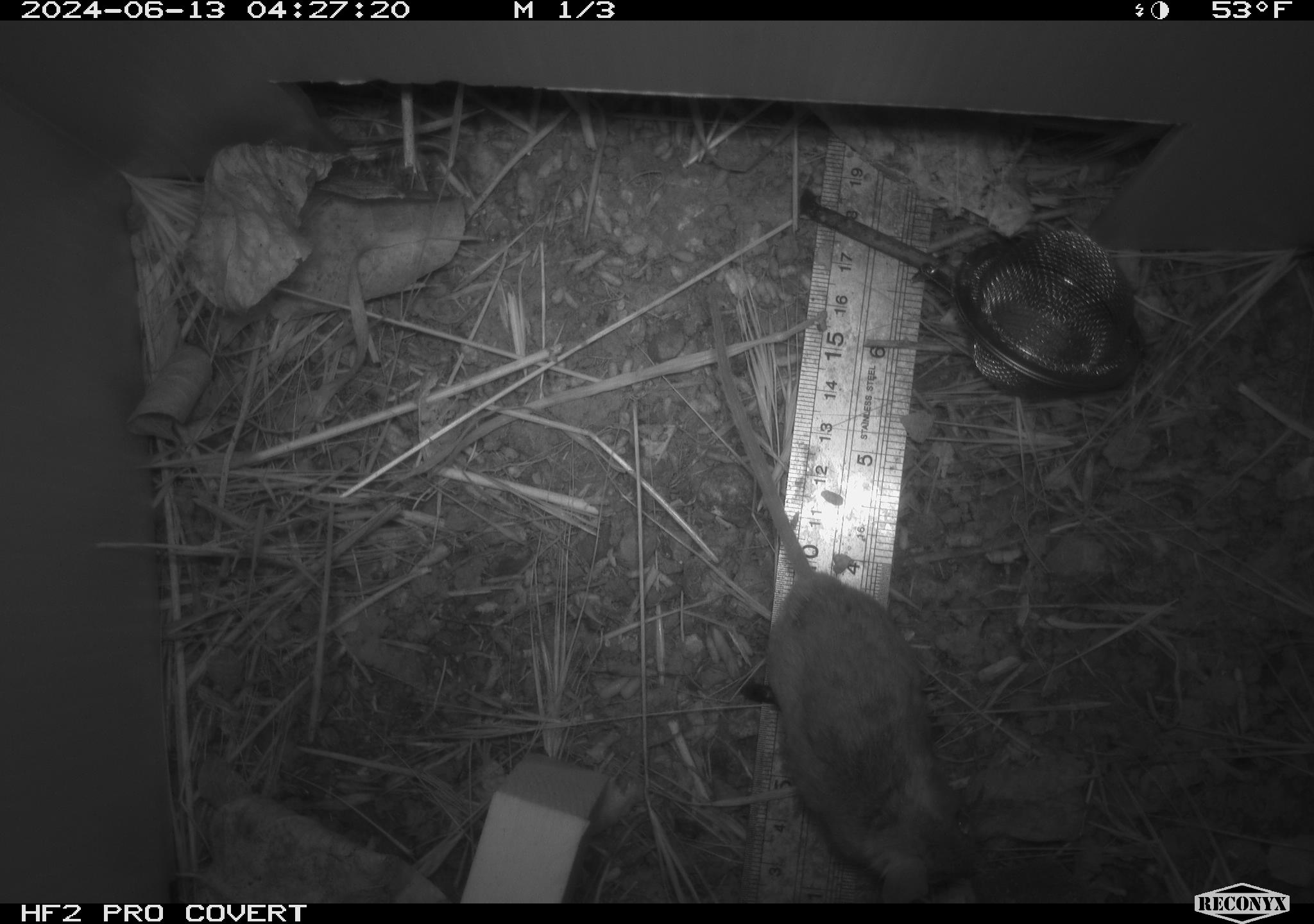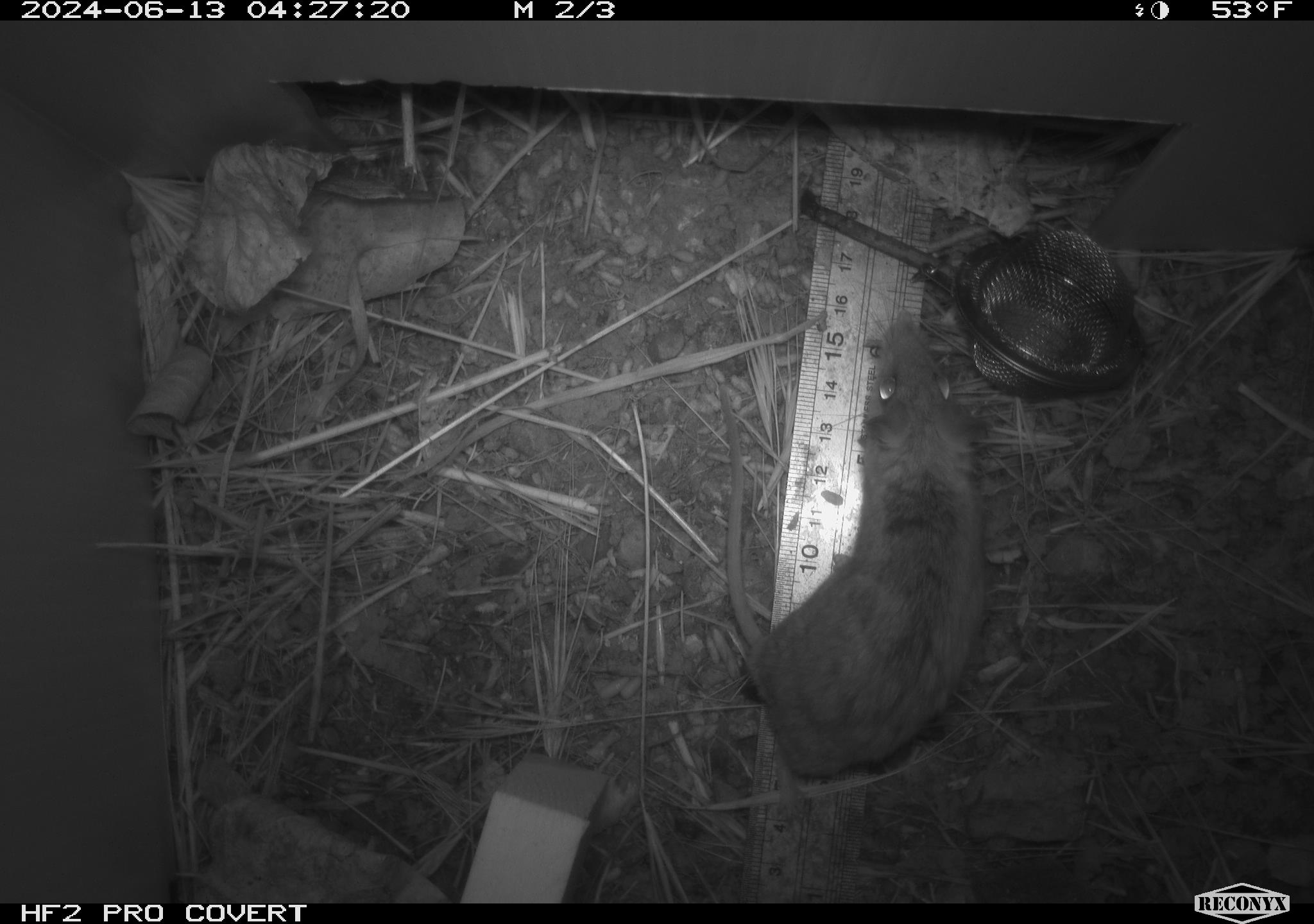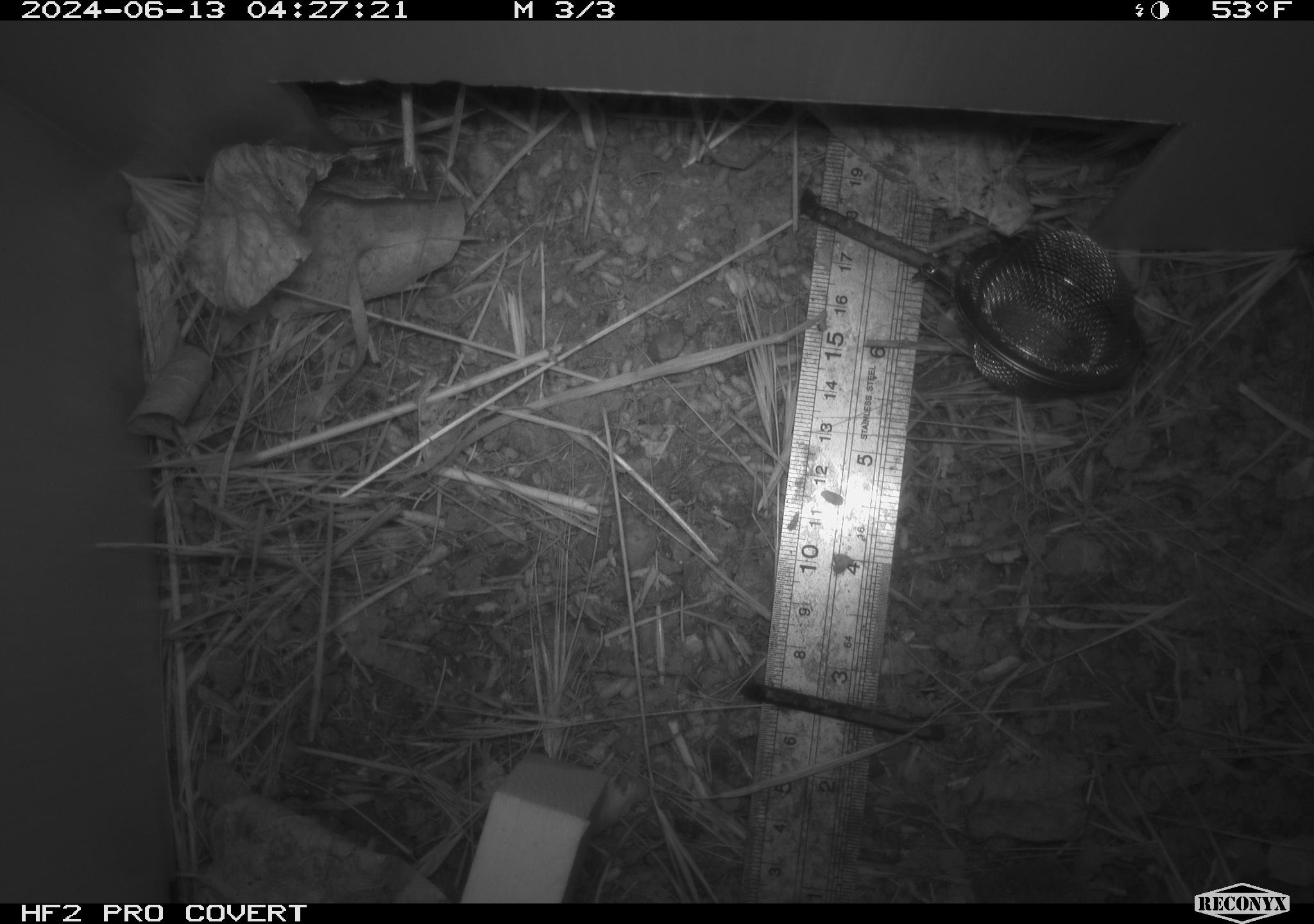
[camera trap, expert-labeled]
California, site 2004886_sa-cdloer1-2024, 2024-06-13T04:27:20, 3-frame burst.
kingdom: Animalia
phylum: Chordata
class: Mammalia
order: Rodentia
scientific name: Rodentia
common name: mouse species